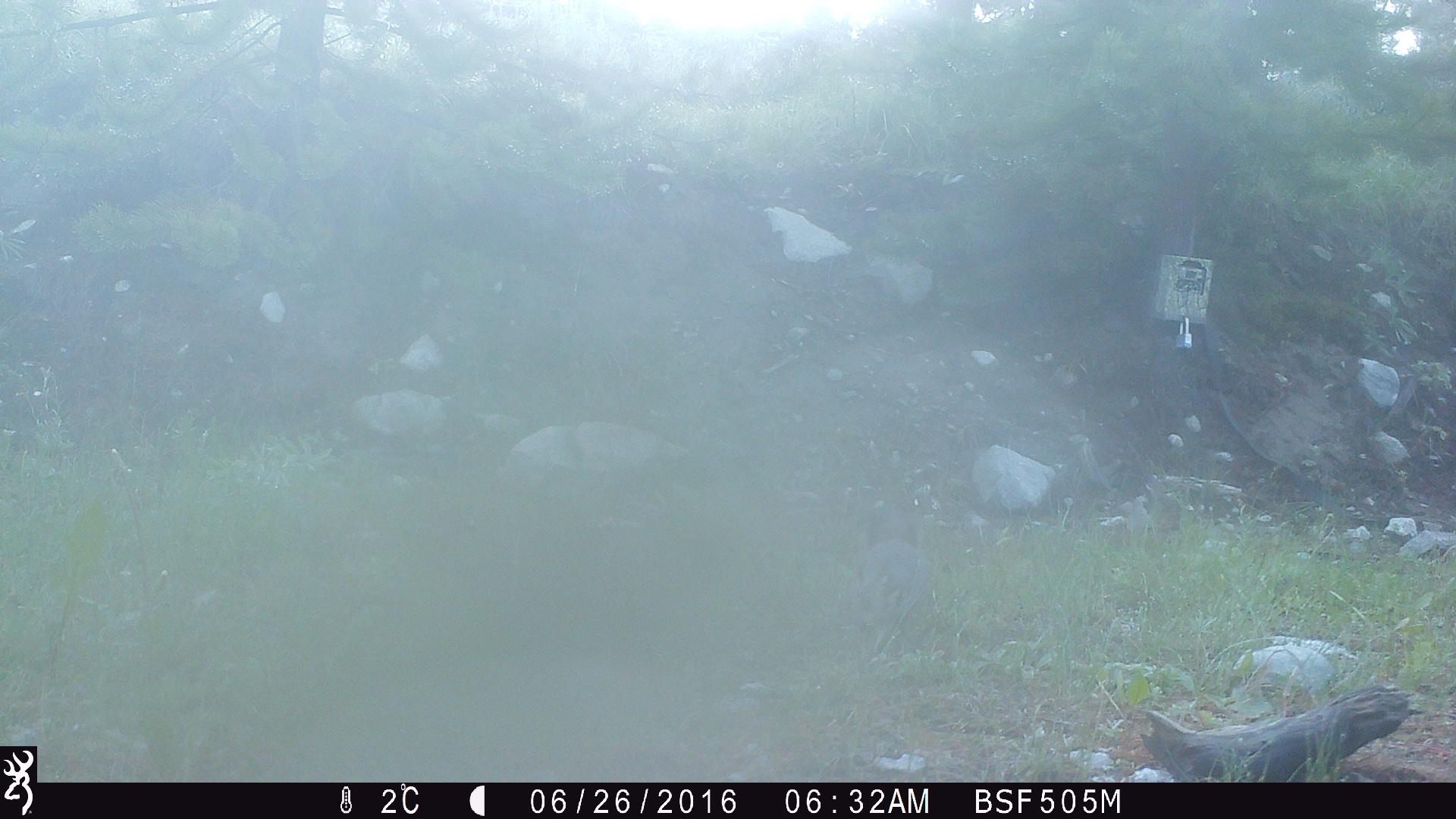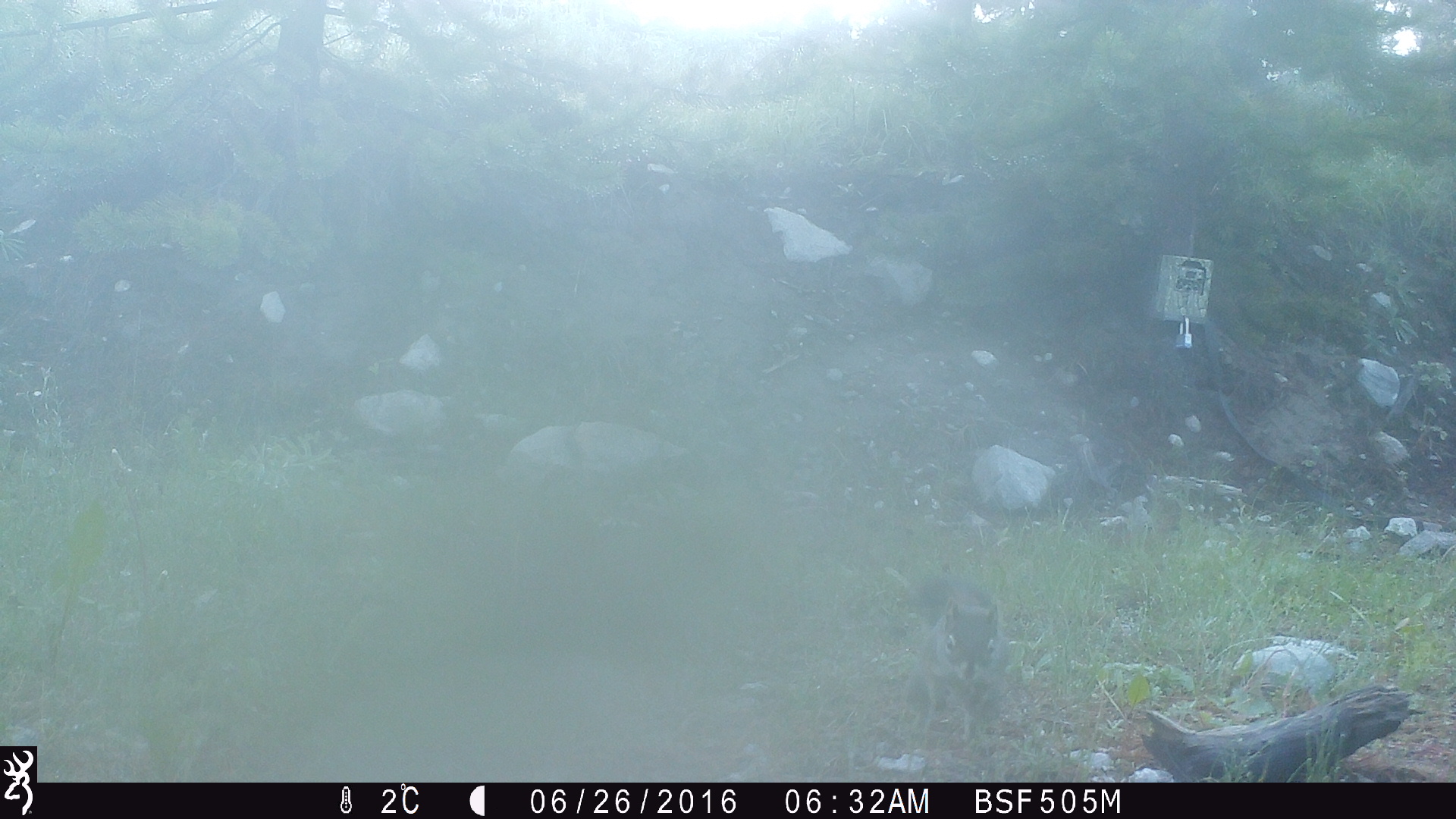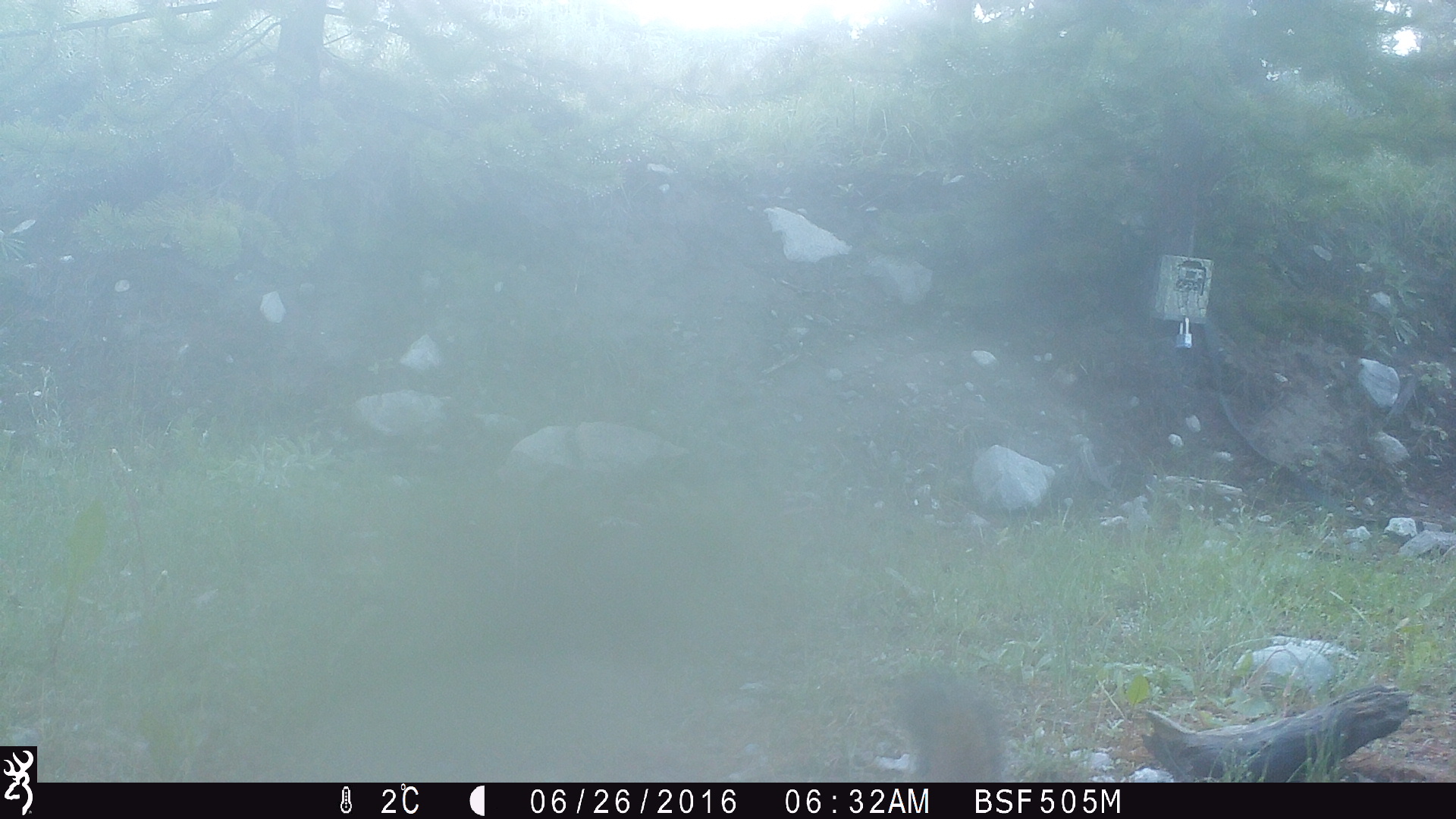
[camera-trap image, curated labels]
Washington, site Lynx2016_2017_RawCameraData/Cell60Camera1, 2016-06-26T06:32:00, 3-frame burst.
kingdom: Animalia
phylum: Chordata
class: Mammalia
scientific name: Mammalia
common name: small mammal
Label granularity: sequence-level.